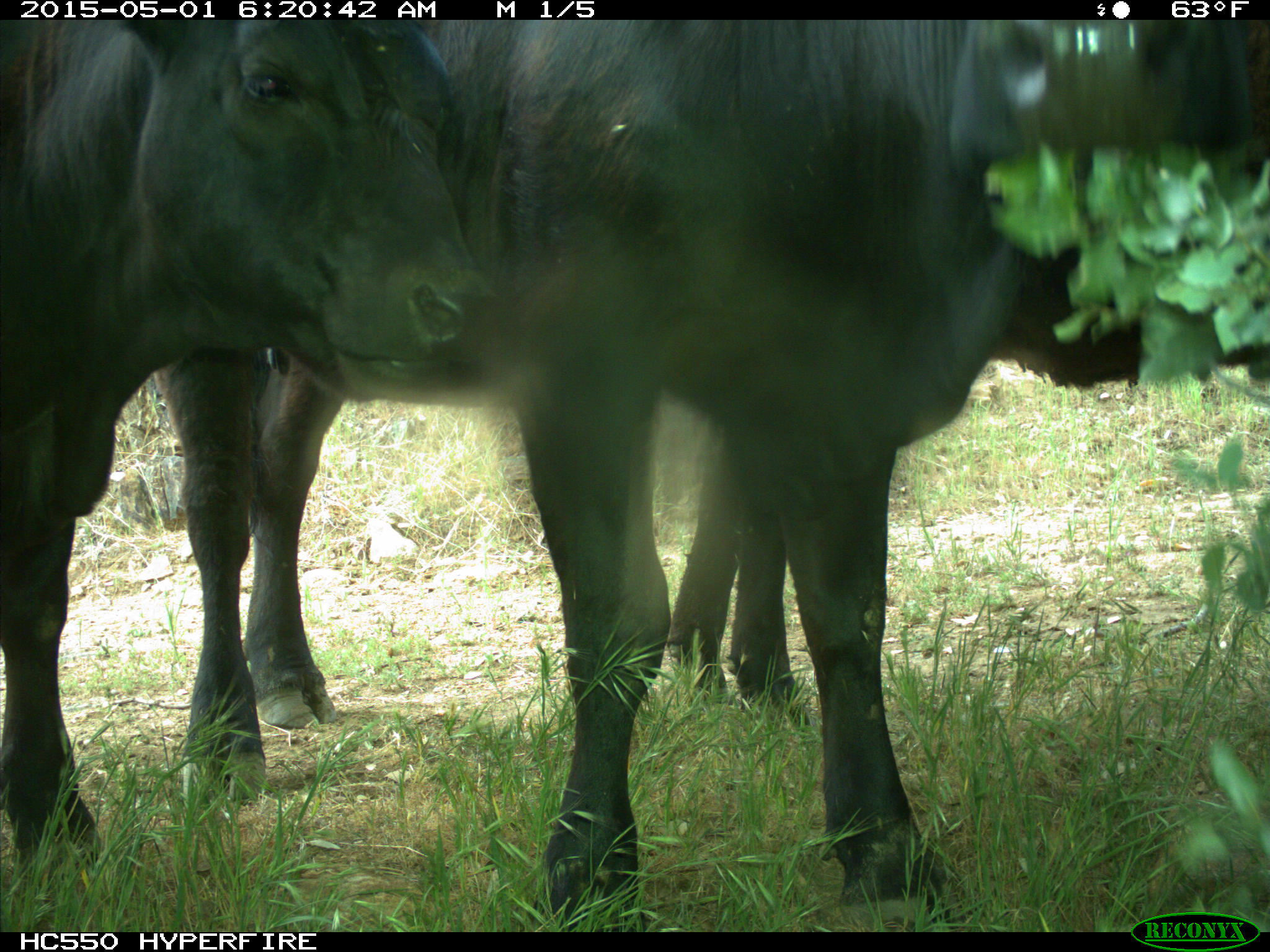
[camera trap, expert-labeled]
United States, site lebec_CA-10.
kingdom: Animalia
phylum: Chordata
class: Mammalia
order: Artiodactyla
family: Bovidae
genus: Bos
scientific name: Bos taurus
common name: domestic cow